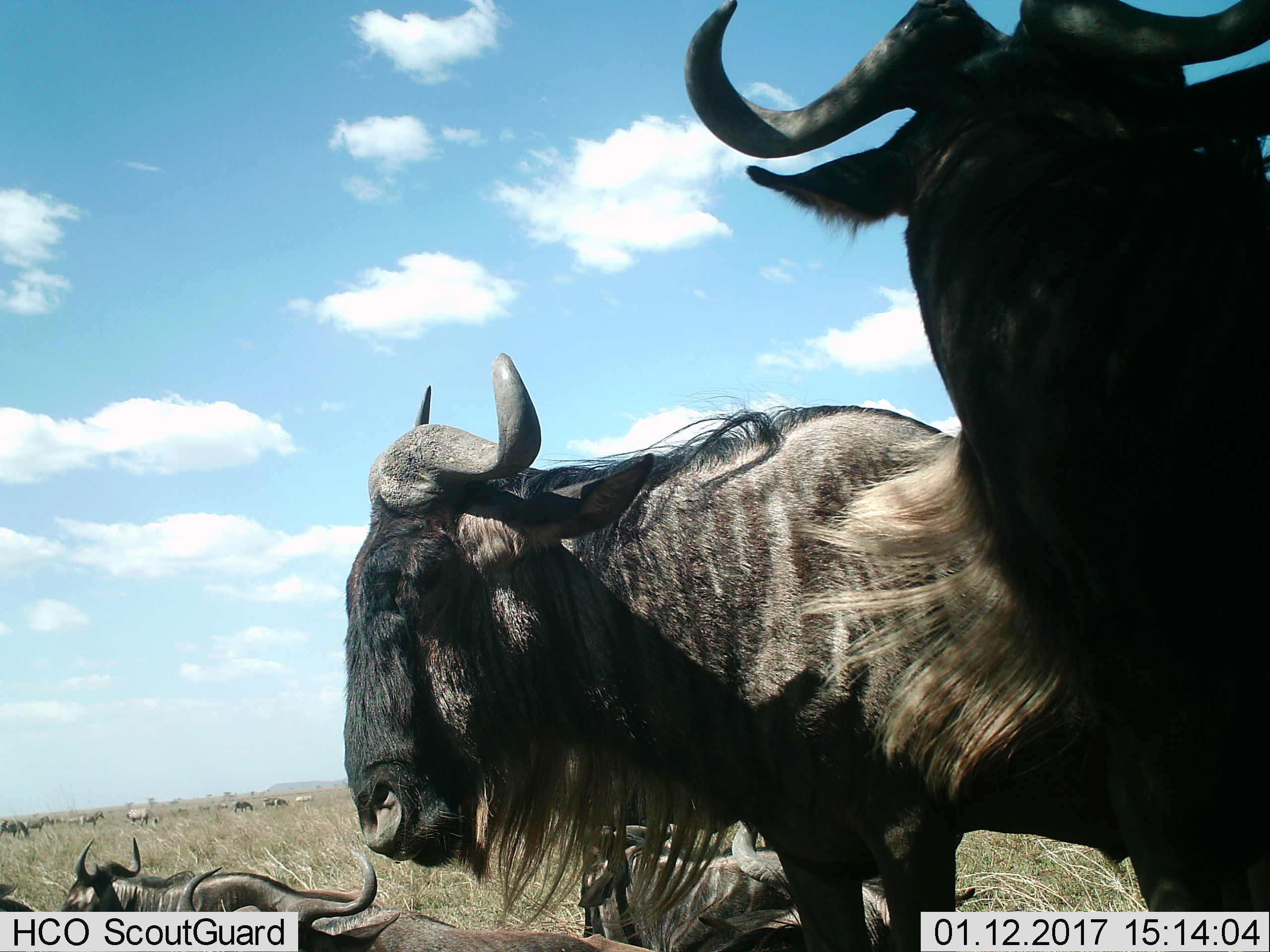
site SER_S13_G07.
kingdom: Animalia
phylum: Chordata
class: Mammalia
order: Artiodactyla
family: Bovidae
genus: Connochaetes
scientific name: Connochaetes taurinus taurinus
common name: blue wildebeest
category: wildebeestblue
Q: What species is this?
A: Wildebeestblue (blue wildebeest) (Connochaetes taurinus taurinus).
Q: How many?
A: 11-50.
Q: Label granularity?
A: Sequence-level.